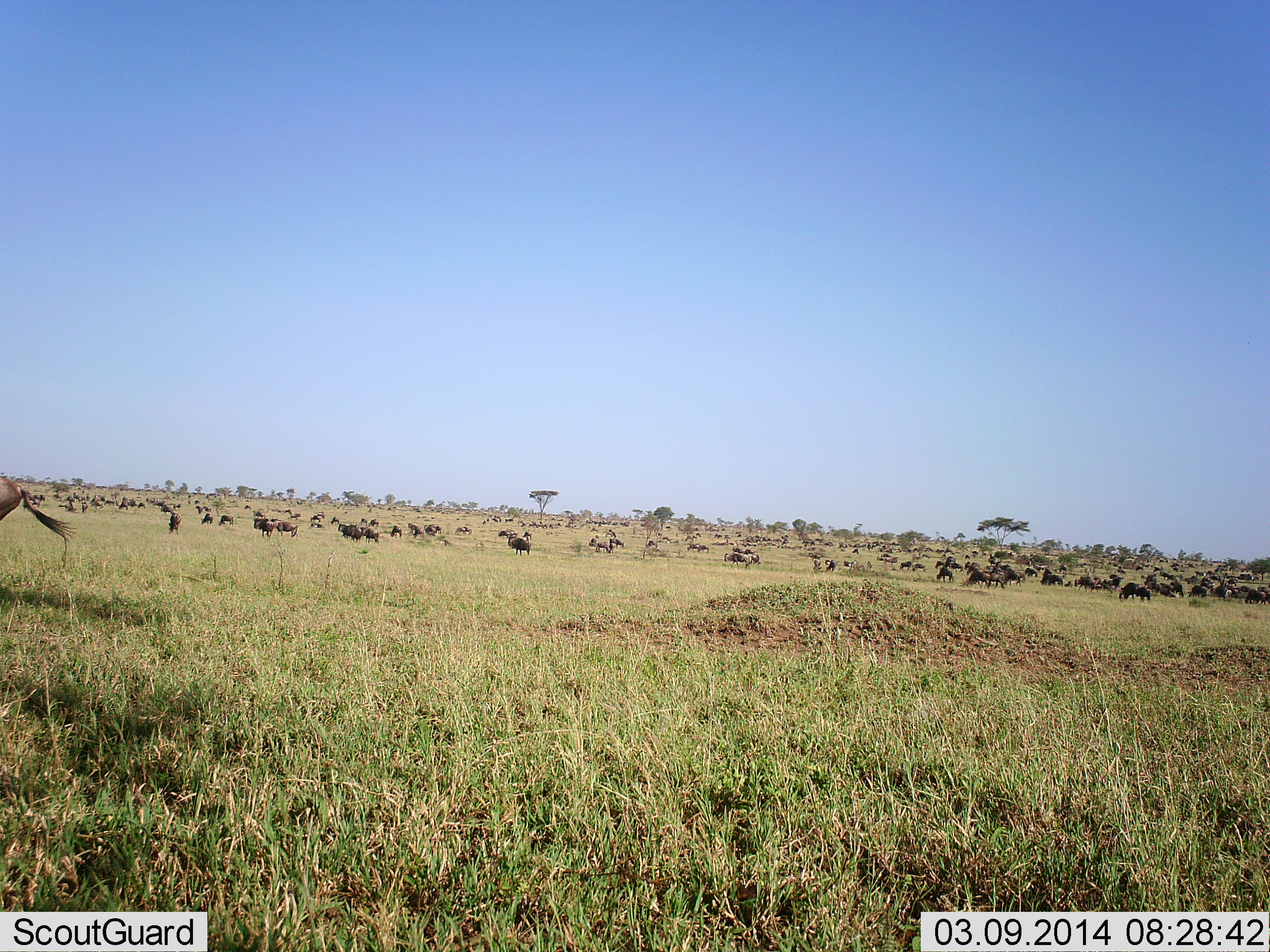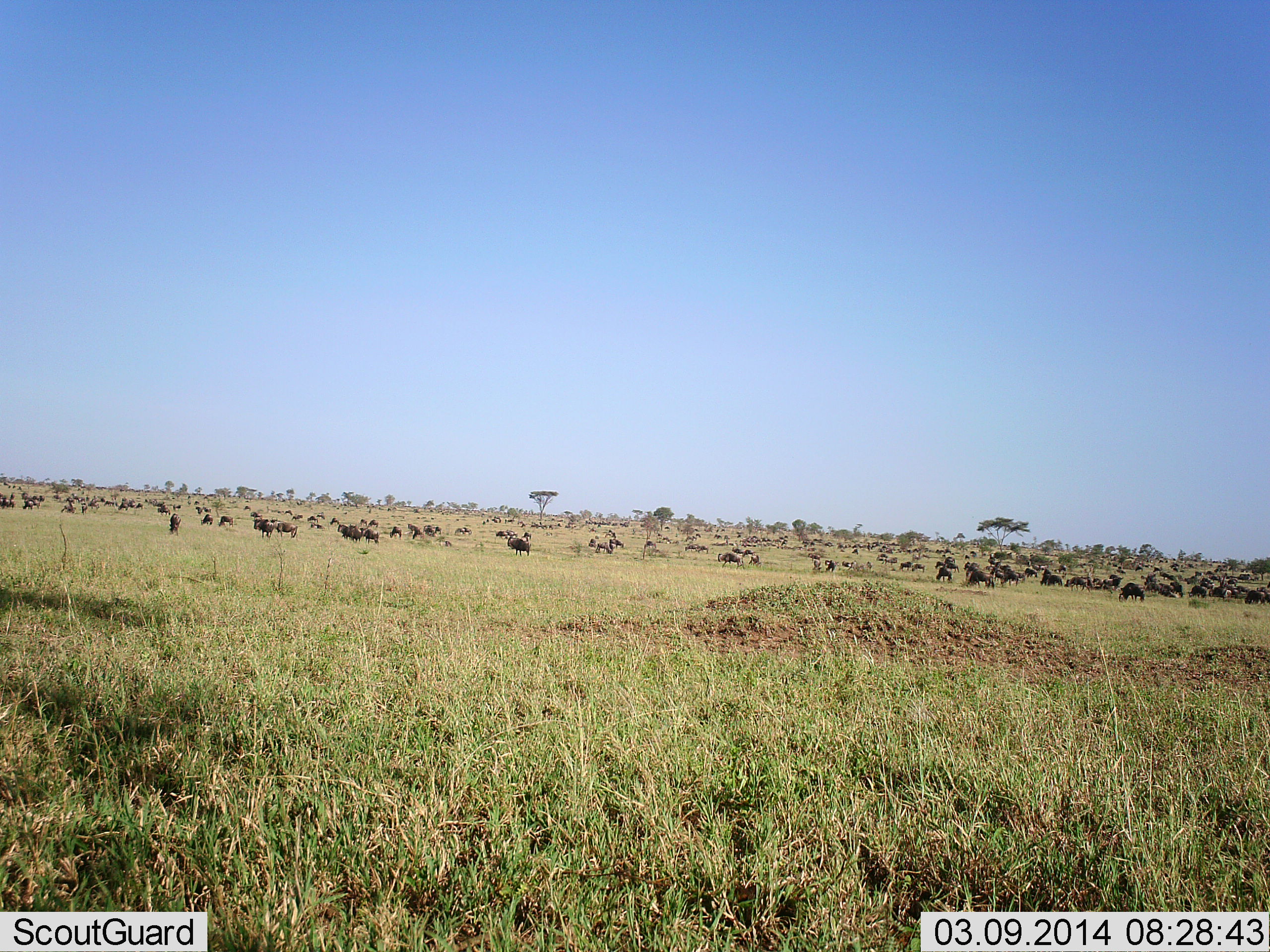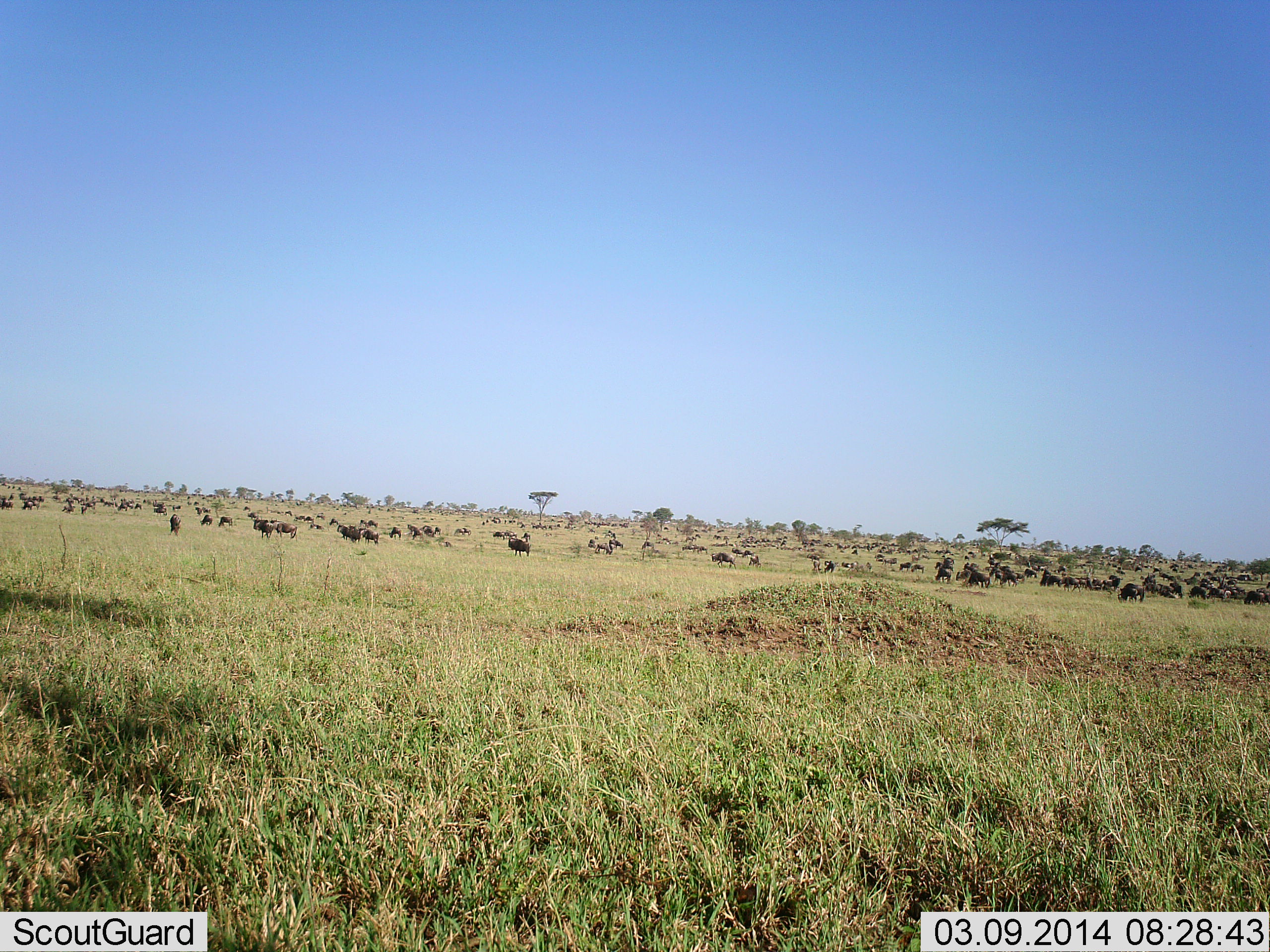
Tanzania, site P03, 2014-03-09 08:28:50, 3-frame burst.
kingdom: Animalia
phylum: Chordata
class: Mammalia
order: Artiodactyla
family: Bovidae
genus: Connochaetes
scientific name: Connochaetes taurinus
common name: blue wildebeest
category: wildebeest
Wildebeest (blue wildebeest) (Connochaetes taurinus), count 51+. Behavior (volunteer vote fractions): standing 50%, resting 10%, moving 90%, interacting 10%. Young present (vote fraction): 0%. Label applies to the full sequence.